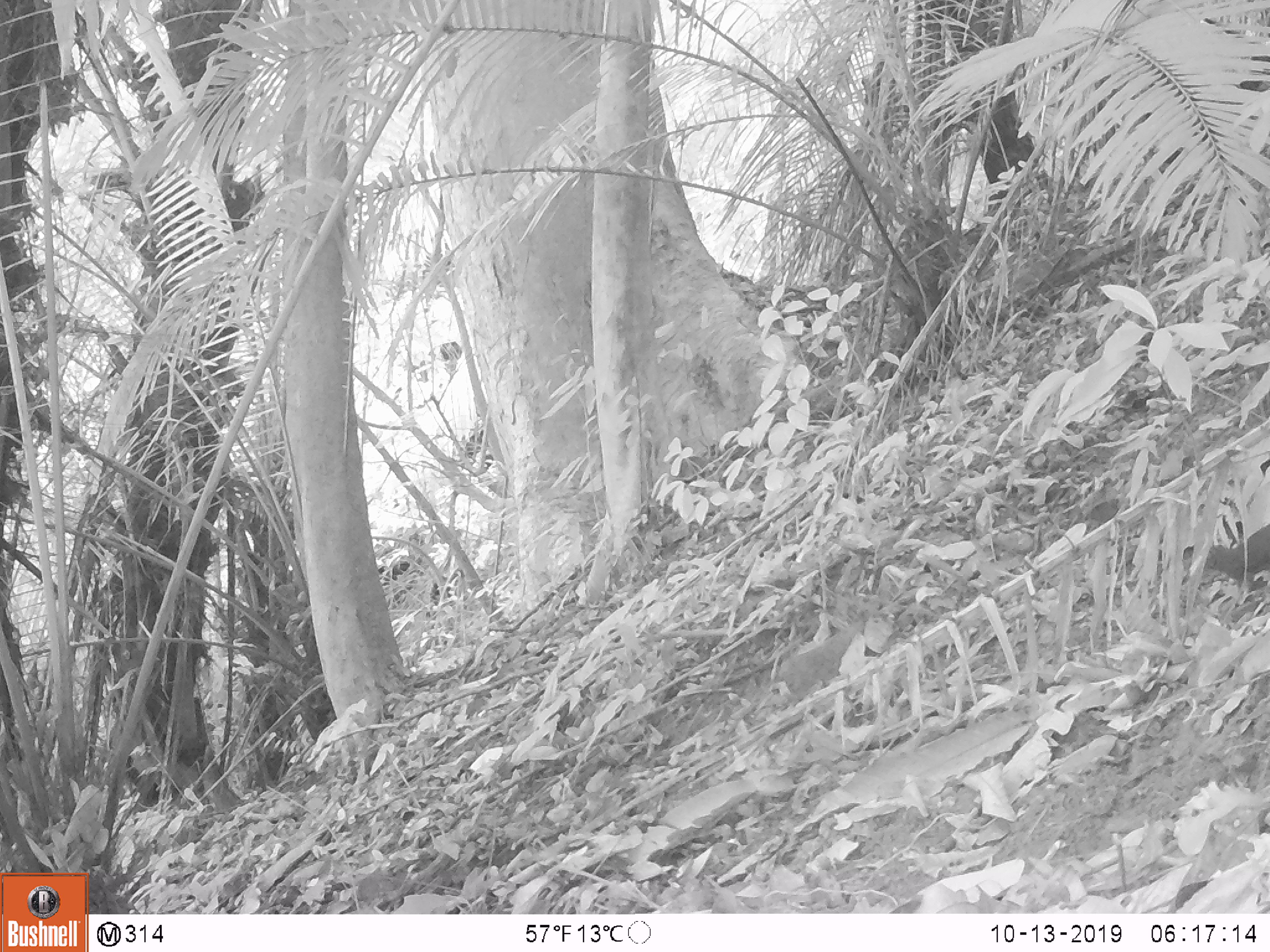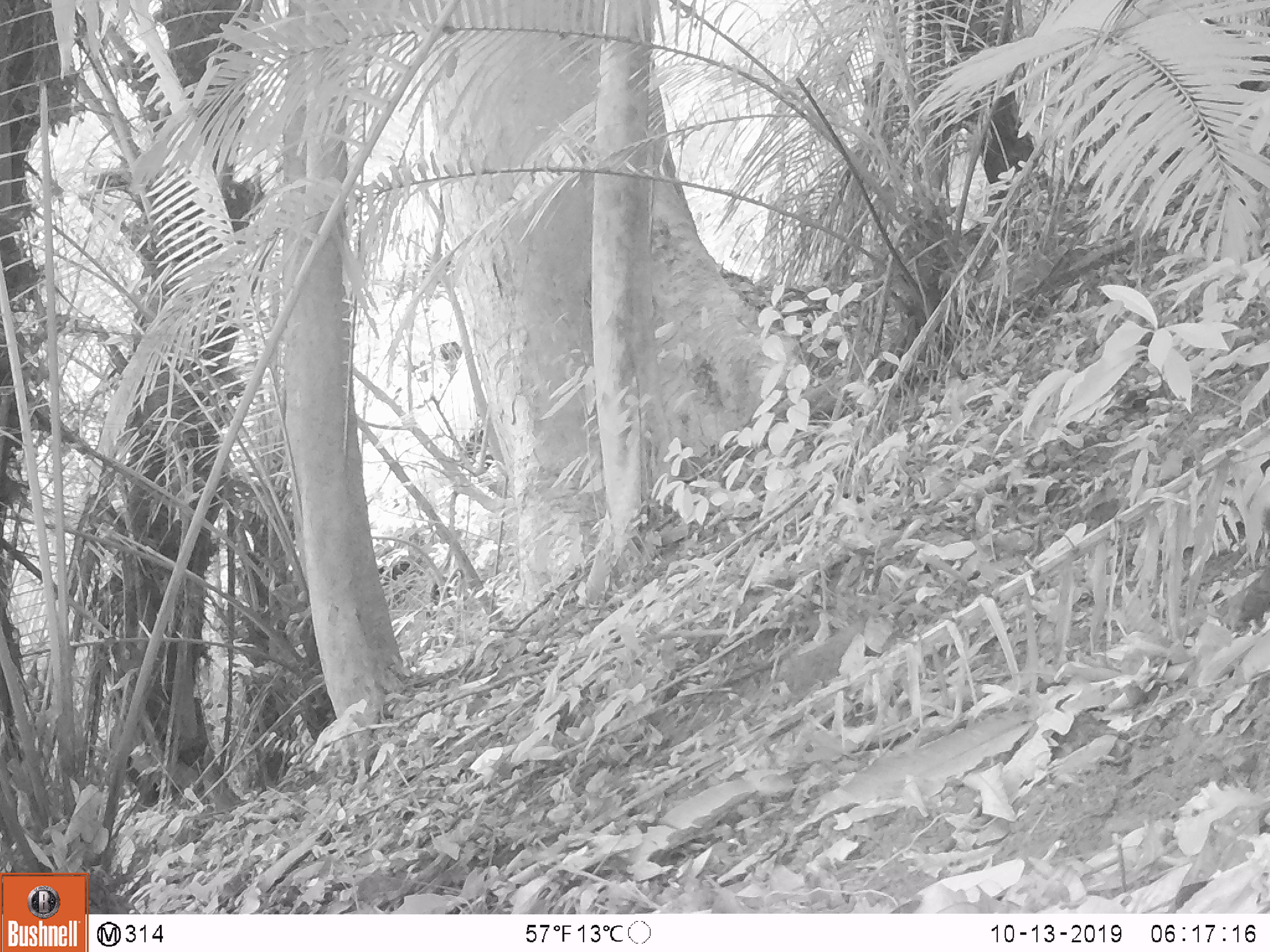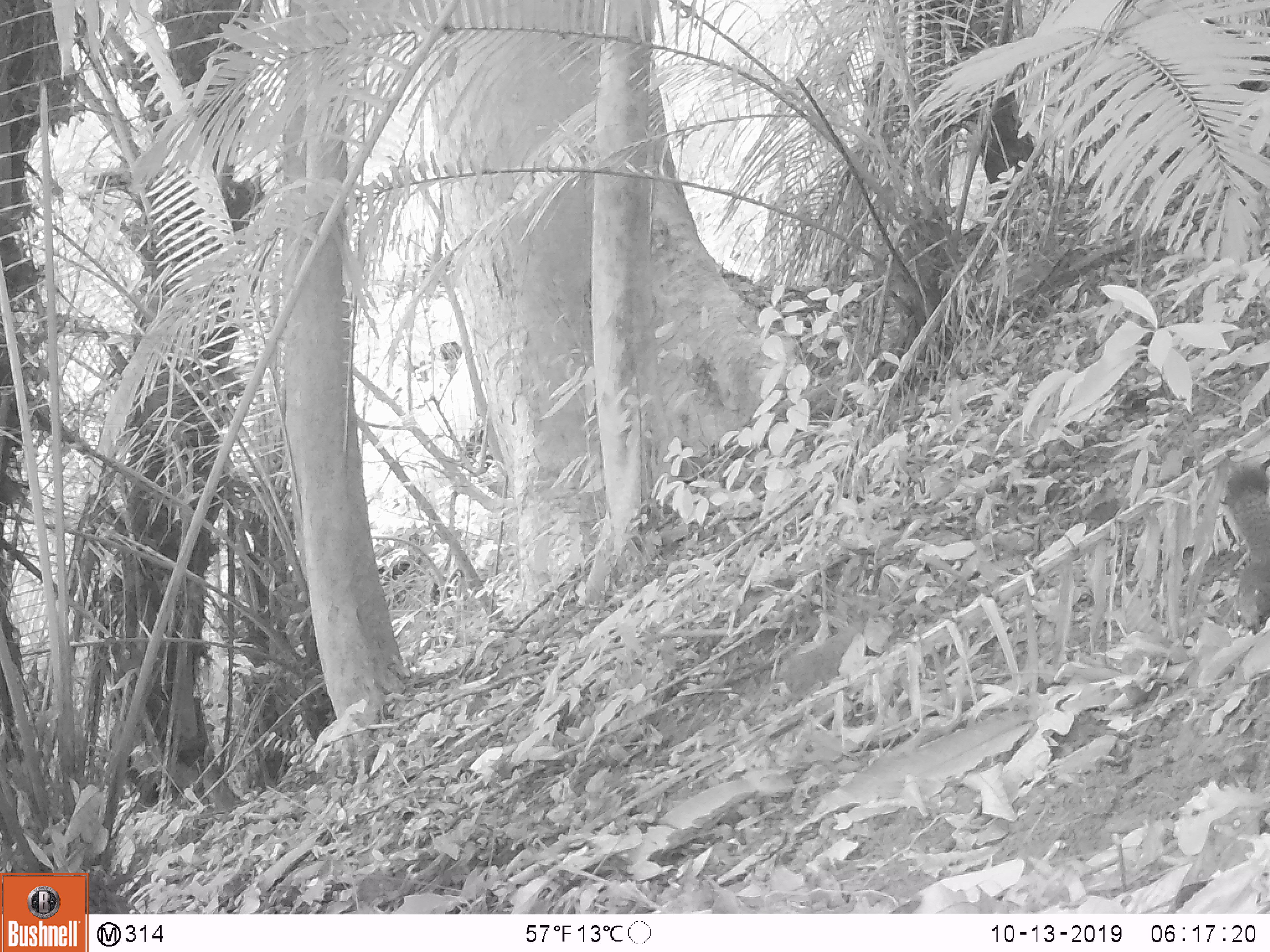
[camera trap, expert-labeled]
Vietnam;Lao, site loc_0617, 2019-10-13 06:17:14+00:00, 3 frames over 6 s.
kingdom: Animalia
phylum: Chordata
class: Mammalia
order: Rodentia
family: Sciuridae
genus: Callosciurus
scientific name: Callosciurus erythraeus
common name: pallas's squirrel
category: pallass squirrel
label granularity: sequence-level